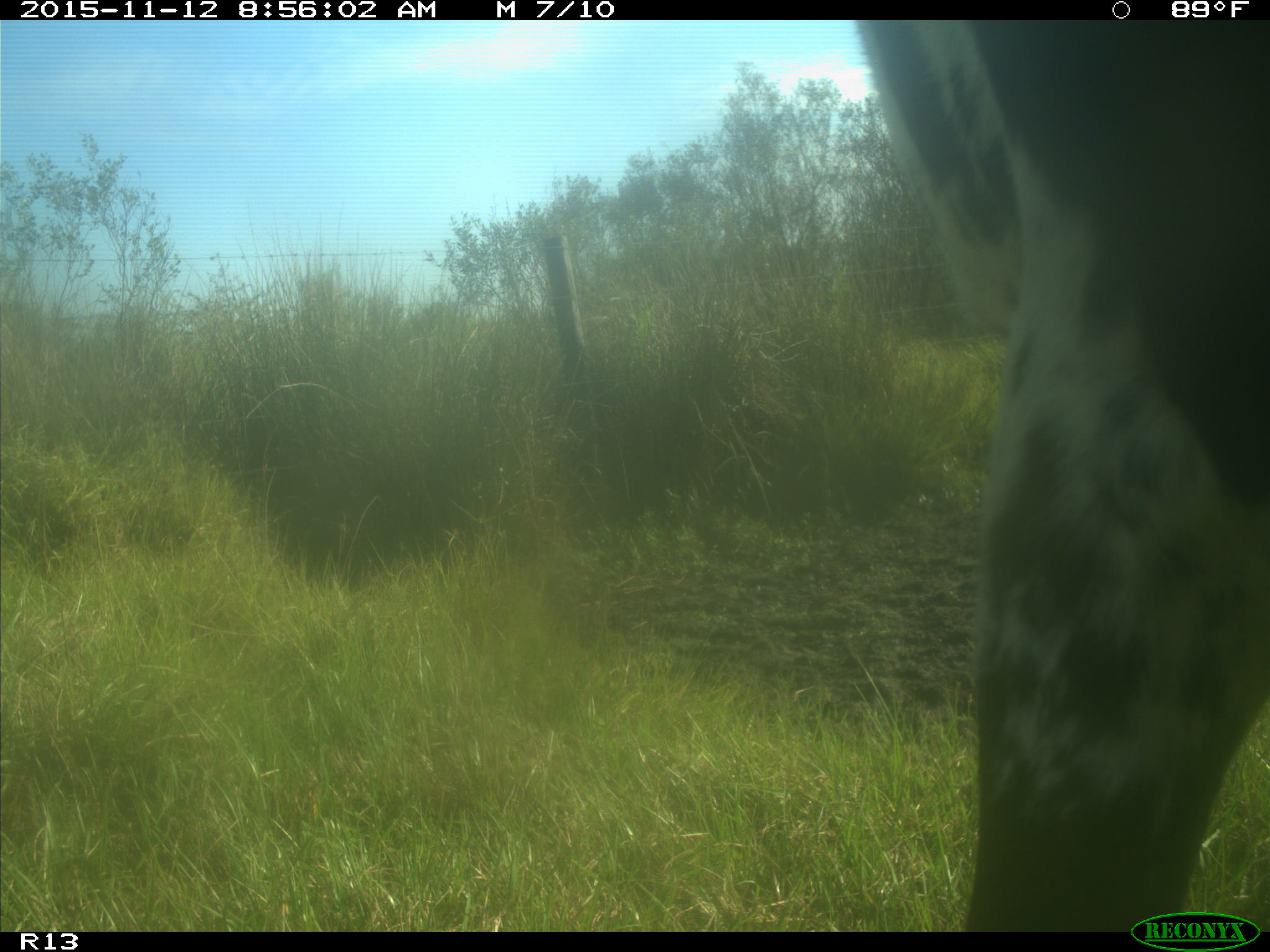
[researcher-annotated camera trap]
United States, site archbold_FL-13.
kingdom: Animalia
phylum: Chordata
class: Mammalia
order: Artiodactyla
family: Bovidae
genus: Bos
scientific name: Bos taurus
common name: domestic cow